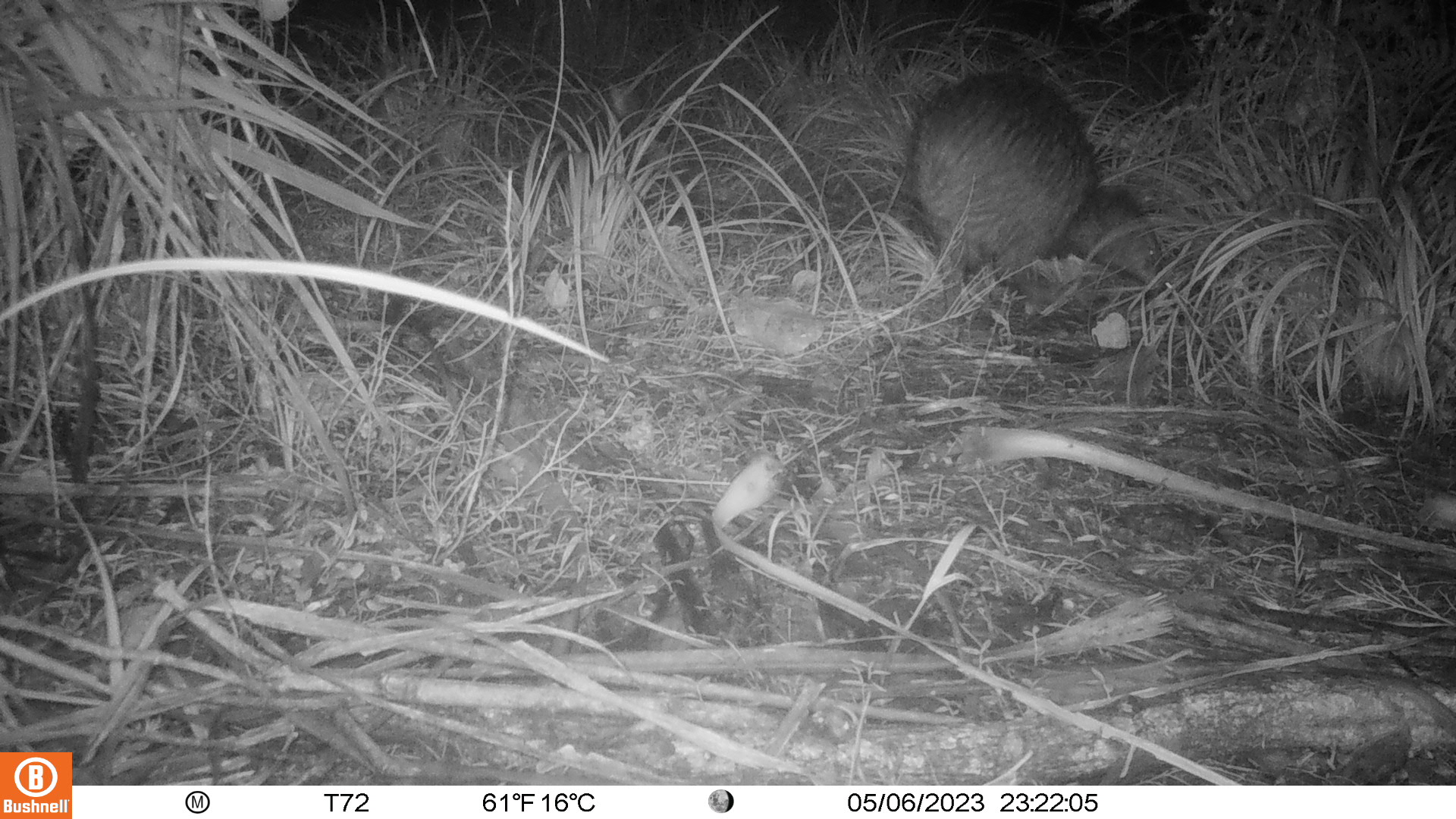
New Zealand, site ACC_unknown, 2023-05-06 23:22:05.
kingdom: Animalia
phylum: Chordata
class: Aves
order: Apterygiformes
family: Apterygidae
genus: Apteryx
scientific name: Apteryx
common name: kiwi